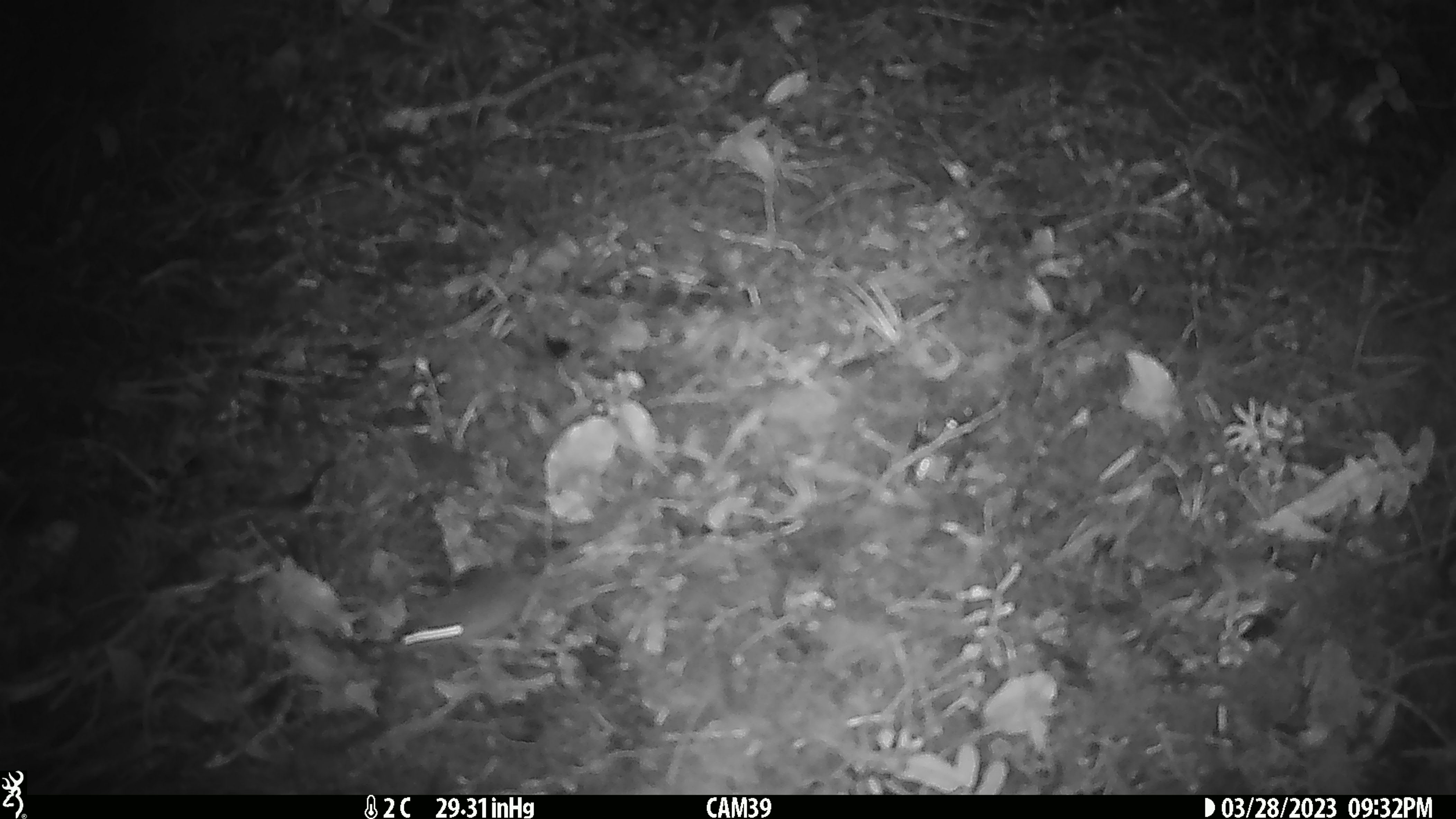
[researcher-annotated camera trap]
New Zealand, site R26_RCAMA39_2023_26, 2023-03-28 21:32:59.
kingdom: Animalia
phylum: Chordata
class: Mammalia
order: Rodentia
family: Muridae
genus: Mus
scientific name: Mus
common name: mouse